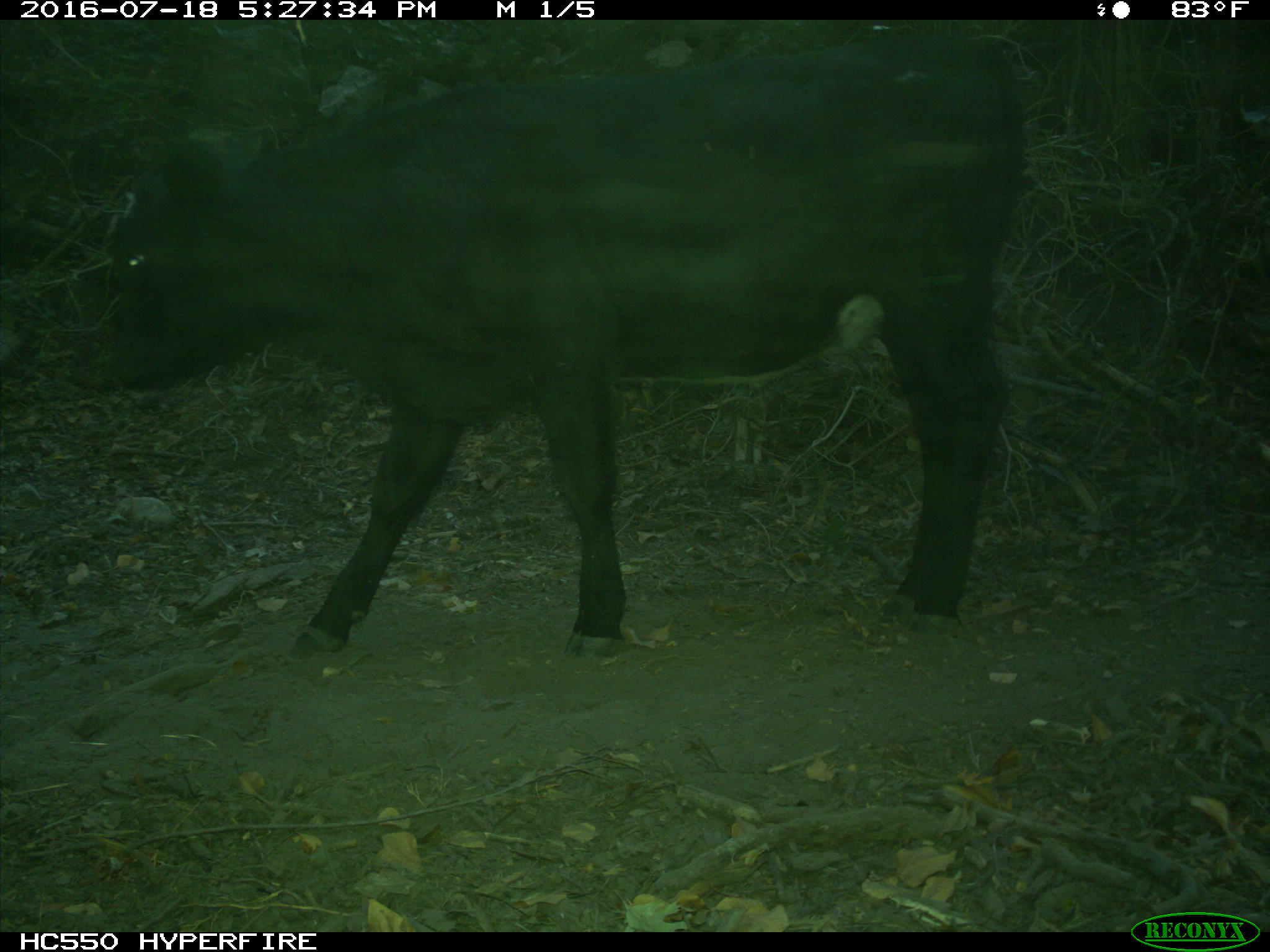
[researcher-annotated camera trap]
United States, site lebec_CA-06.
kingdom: Animalia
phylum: Chordata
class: Mammalia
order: Artiodactyla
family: Bovidae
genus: Bos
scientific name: Bos taurus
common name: domestic cow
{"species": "Bos taurus (domestic cow)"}